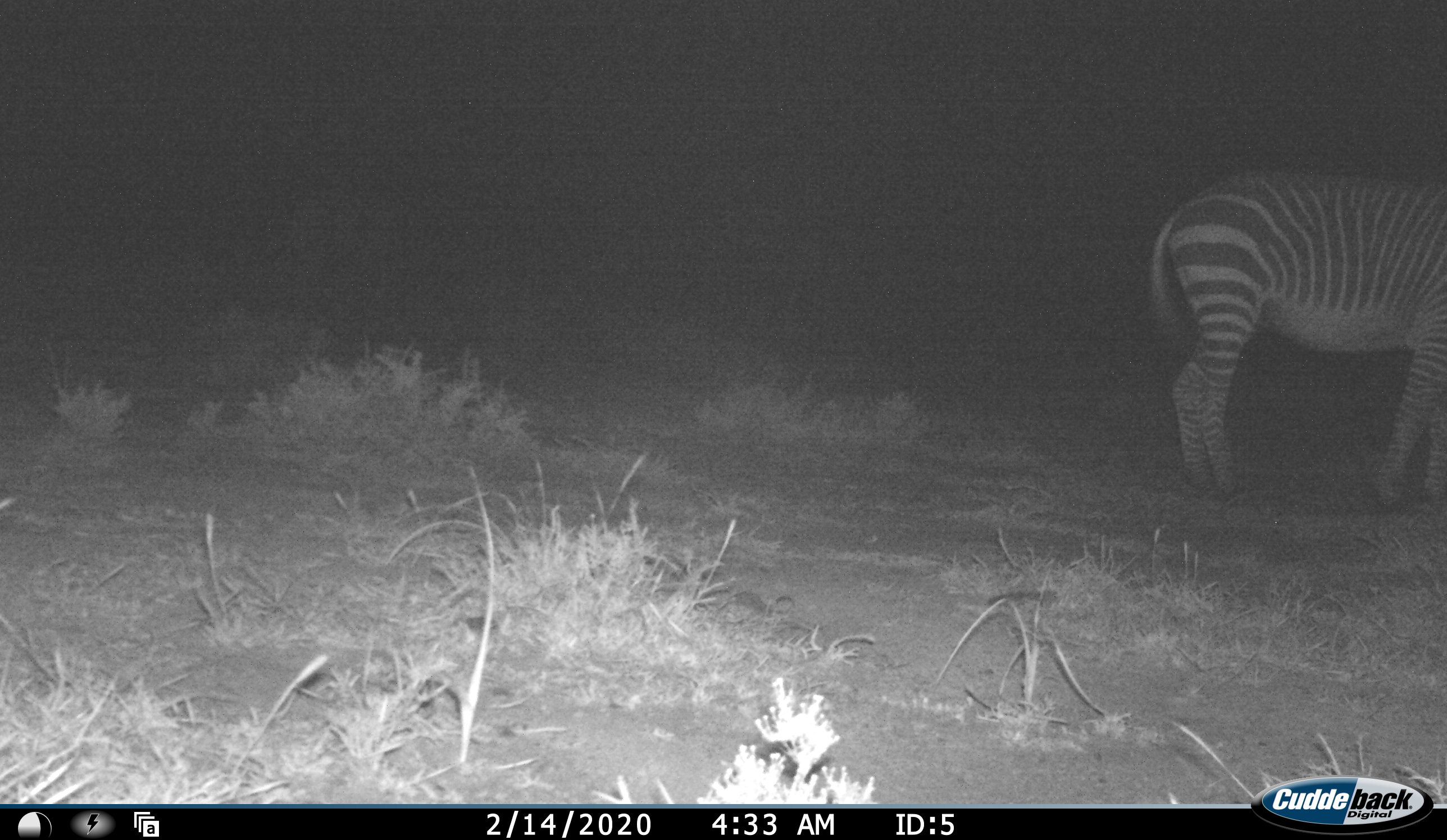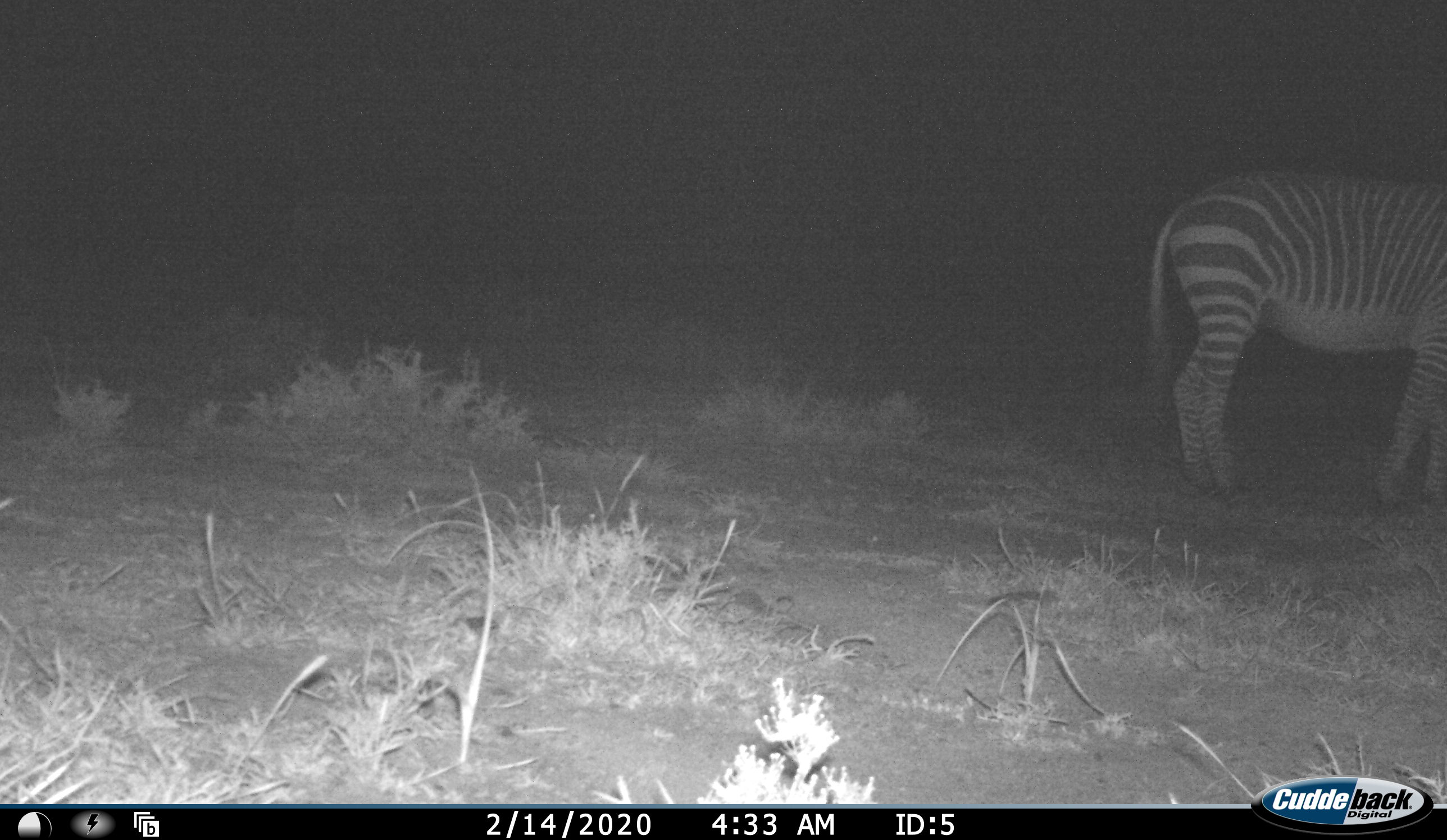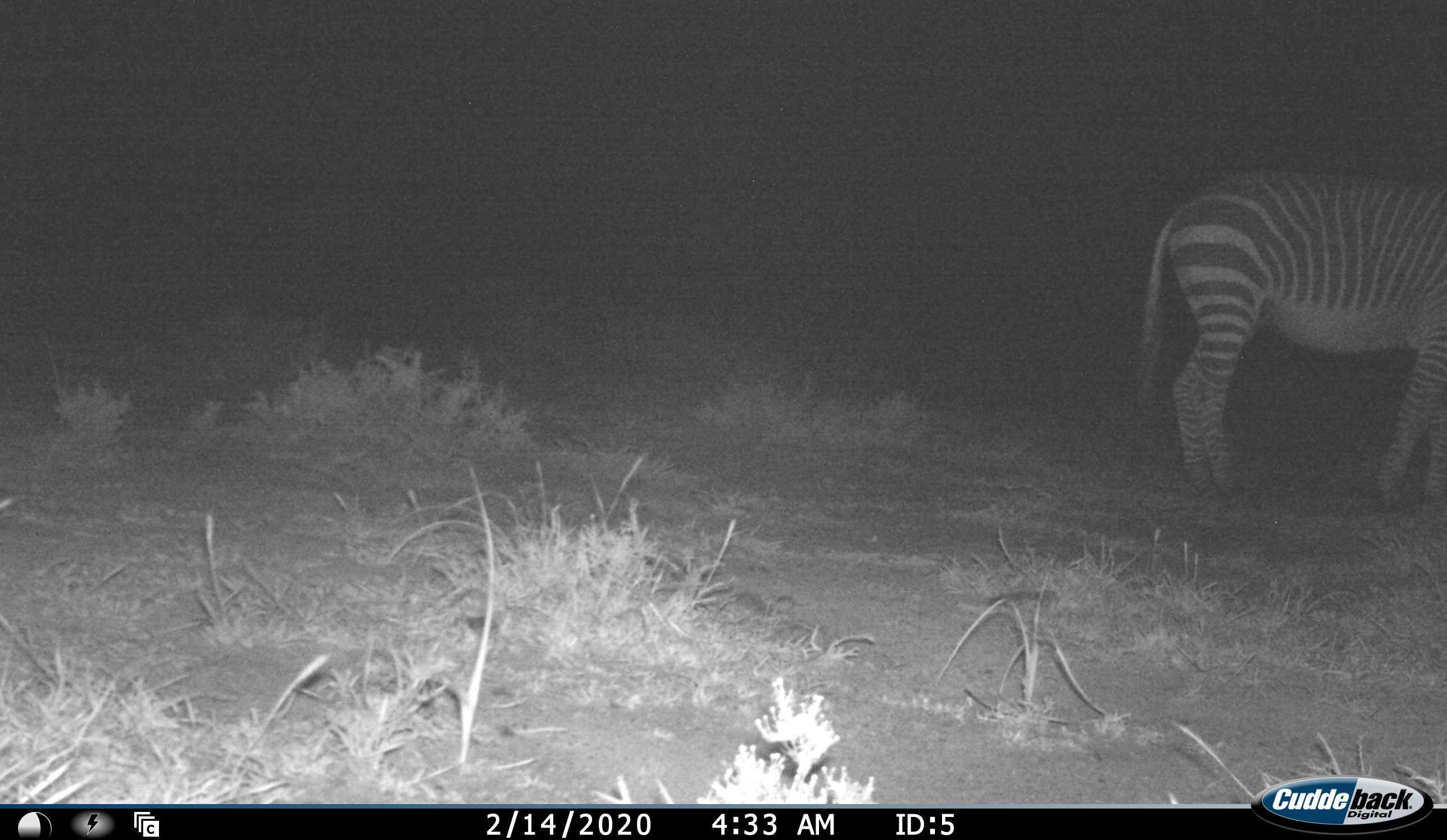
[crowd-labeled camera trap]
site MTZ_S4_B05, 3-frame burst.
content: unidentified animal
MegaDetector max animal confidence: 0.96